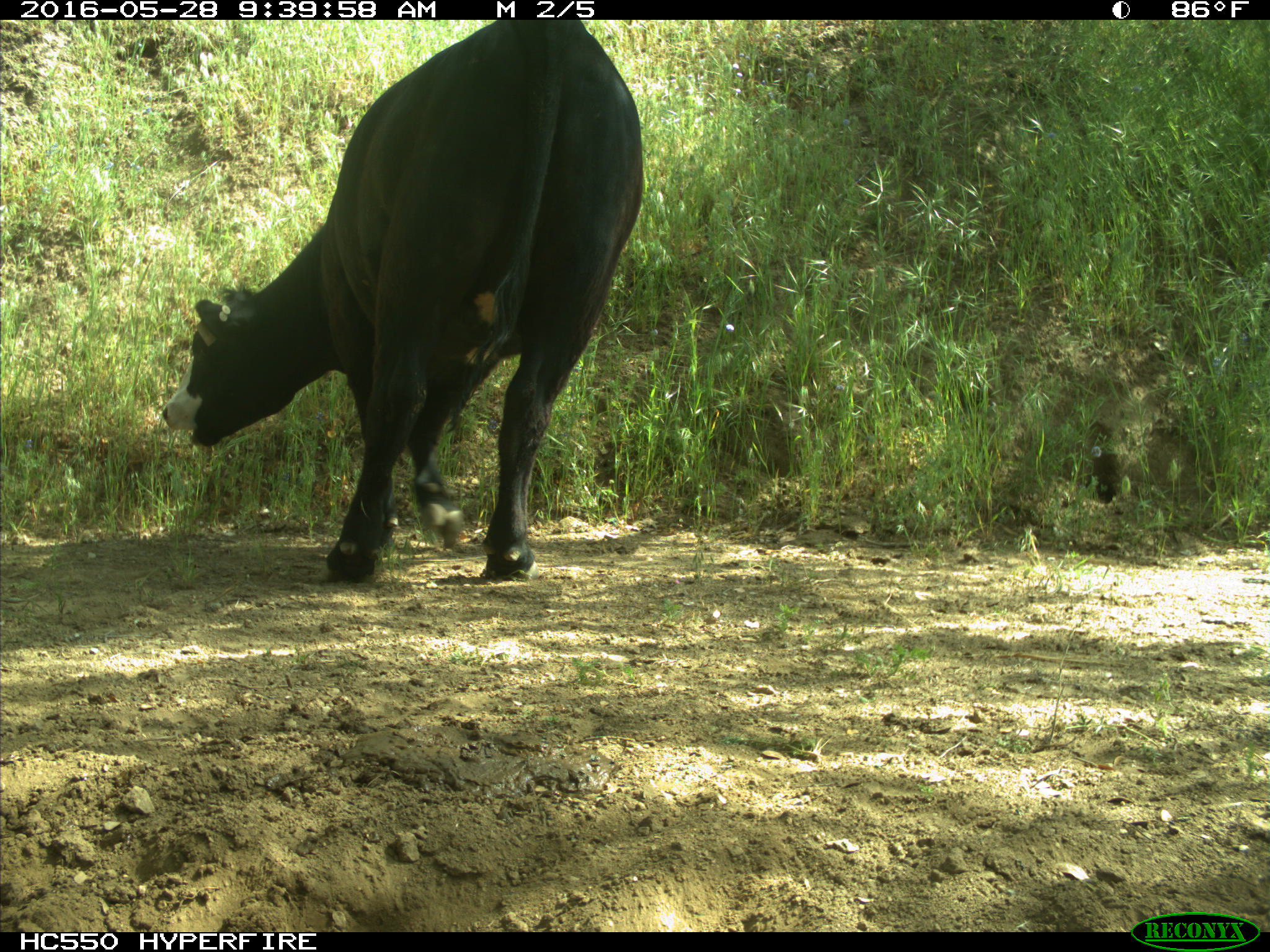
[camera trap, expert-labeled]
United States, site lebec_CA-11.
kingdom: Animalia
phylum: Chordata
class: Mammalia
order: Artiodactyla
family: Bovidae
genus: Bos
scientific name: Bos taurus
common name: domestic cow